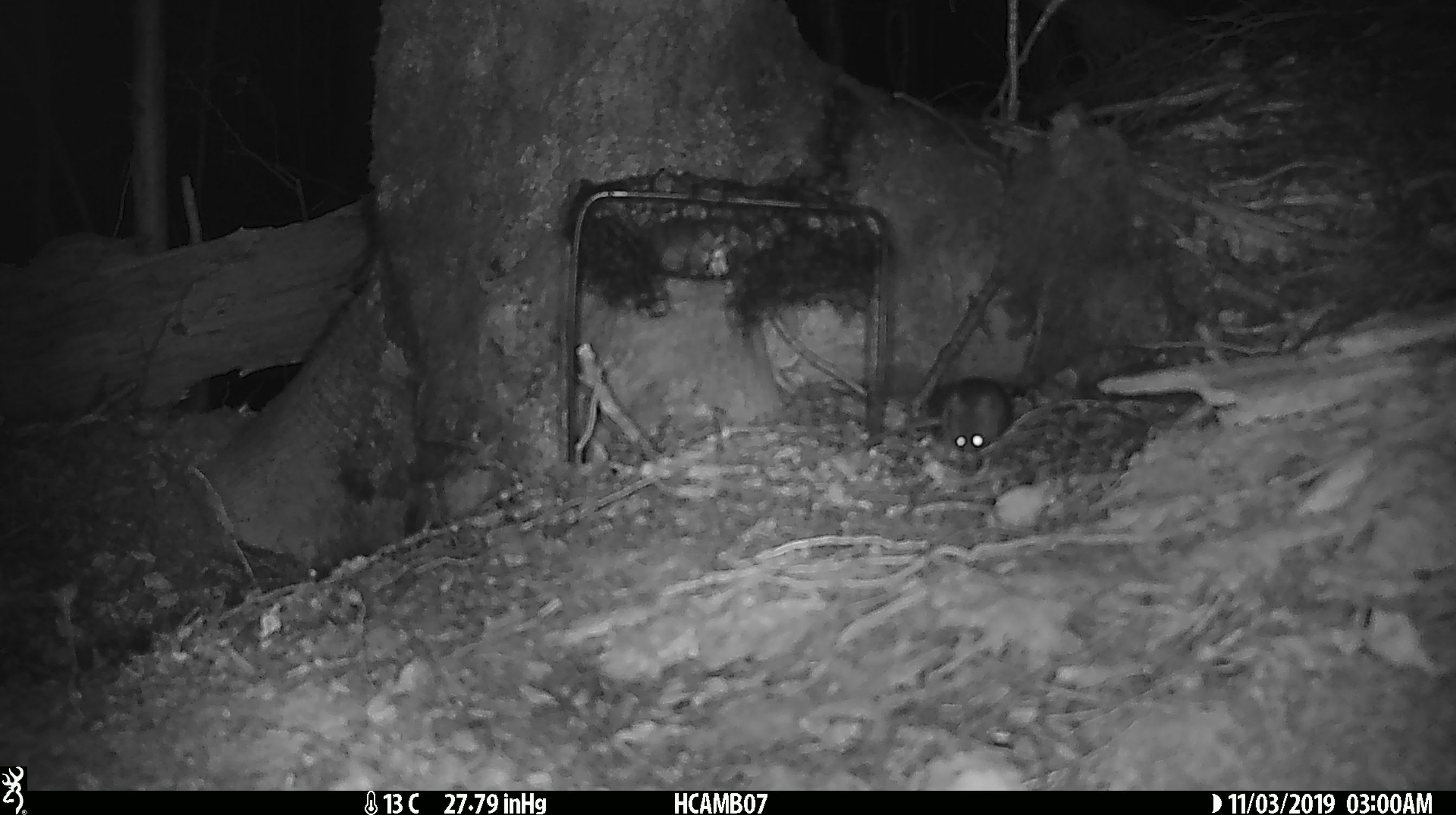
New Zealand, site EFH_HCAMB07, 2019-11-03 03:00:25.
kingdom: Animalia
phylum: Chordata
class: Mammalia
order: Rodentia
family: Muridae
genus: Mus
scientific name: Mus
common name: mouse